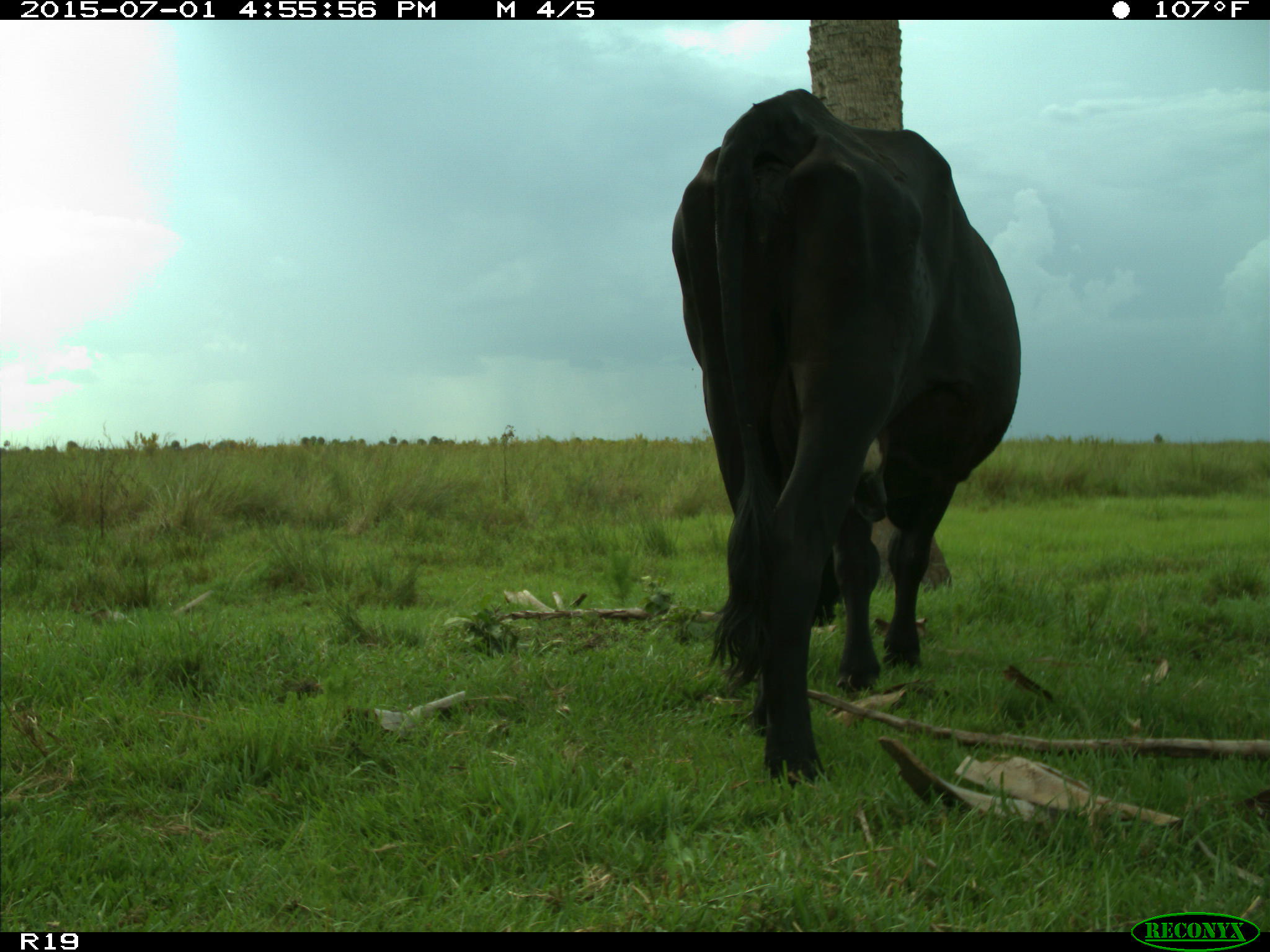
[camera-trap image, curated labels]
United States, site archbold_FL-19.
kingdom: Animalia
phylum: Chordata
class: Mammalia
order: Artiodactyla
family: Bovidae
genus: Bos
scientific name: Bos taurus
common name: domestic cow